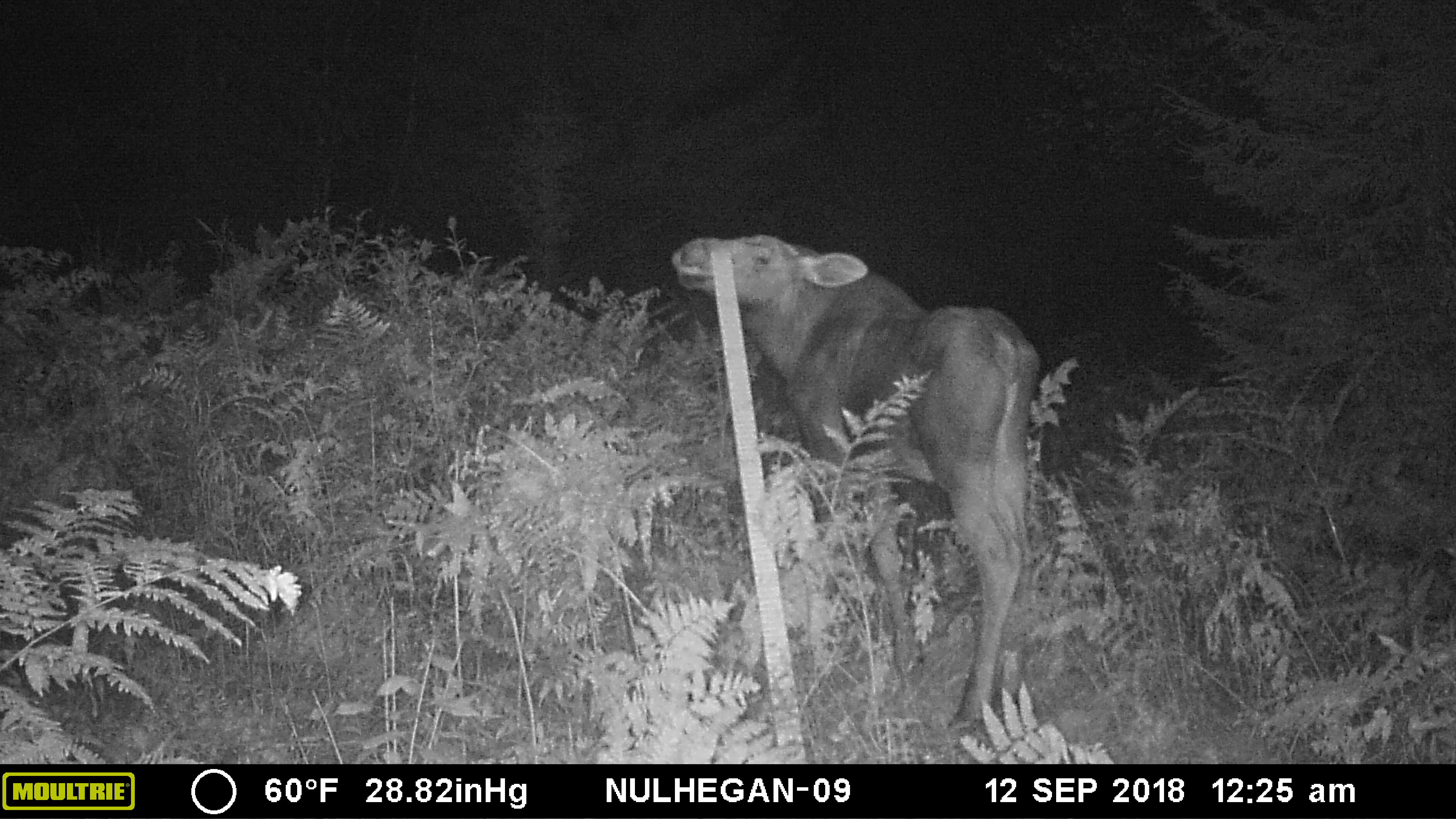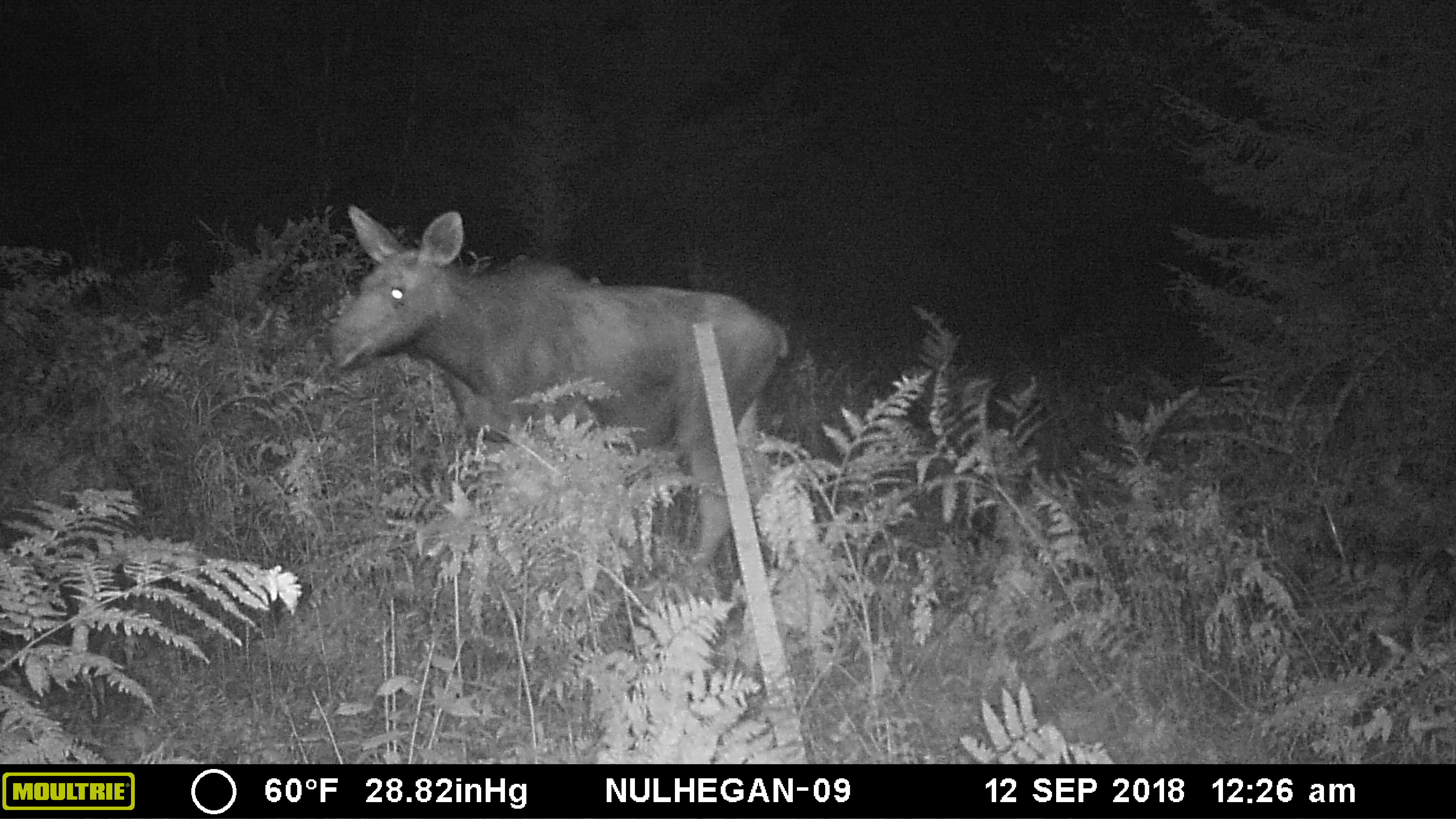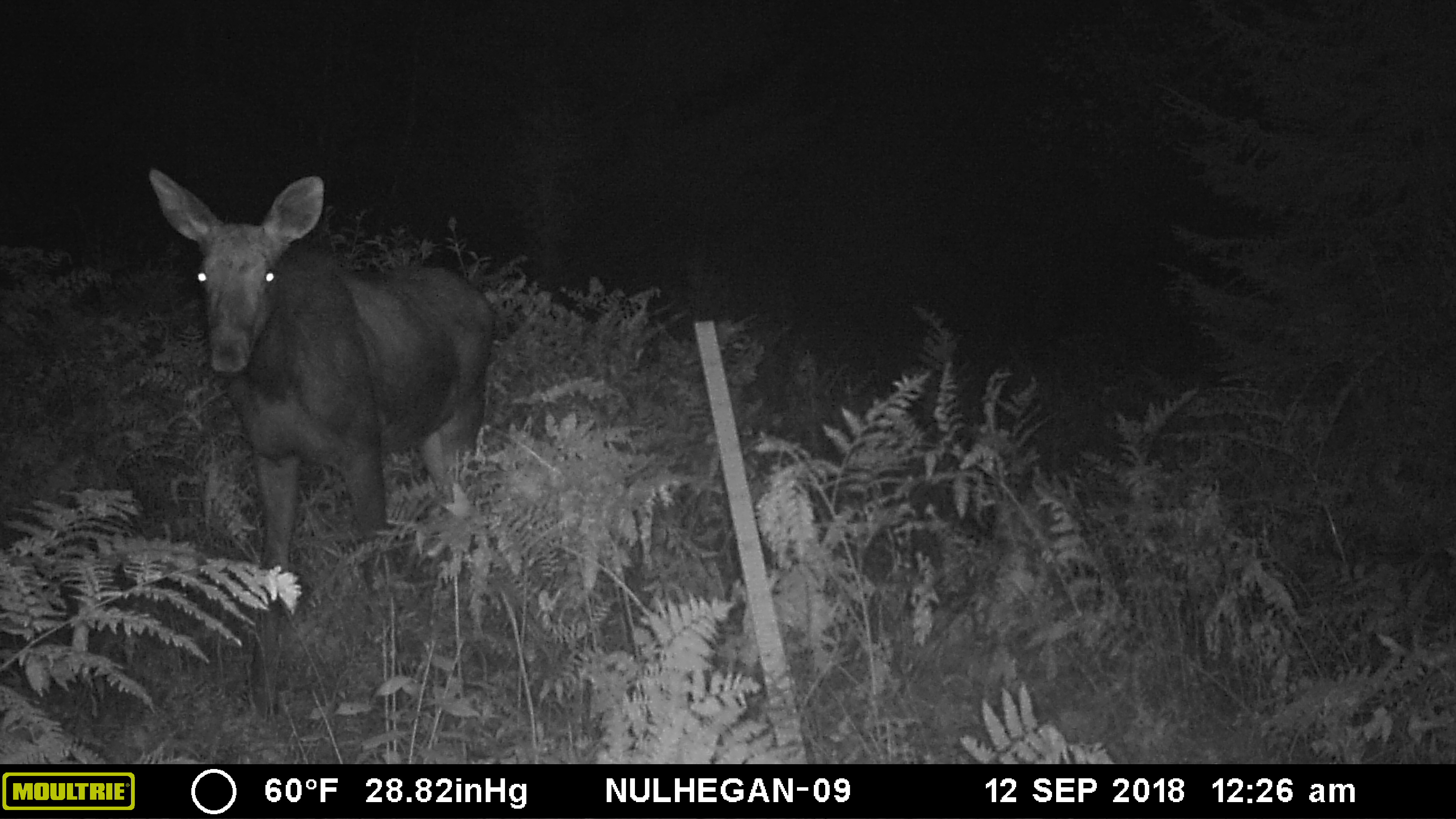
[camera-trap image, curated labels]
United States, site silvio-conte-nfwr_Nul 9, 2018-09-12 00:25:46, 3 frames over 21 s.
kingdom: Animalia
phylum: Chordata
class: Mammalia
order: Artiodactyla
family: Cervidae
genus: Alces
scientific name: Alces alces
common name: moose